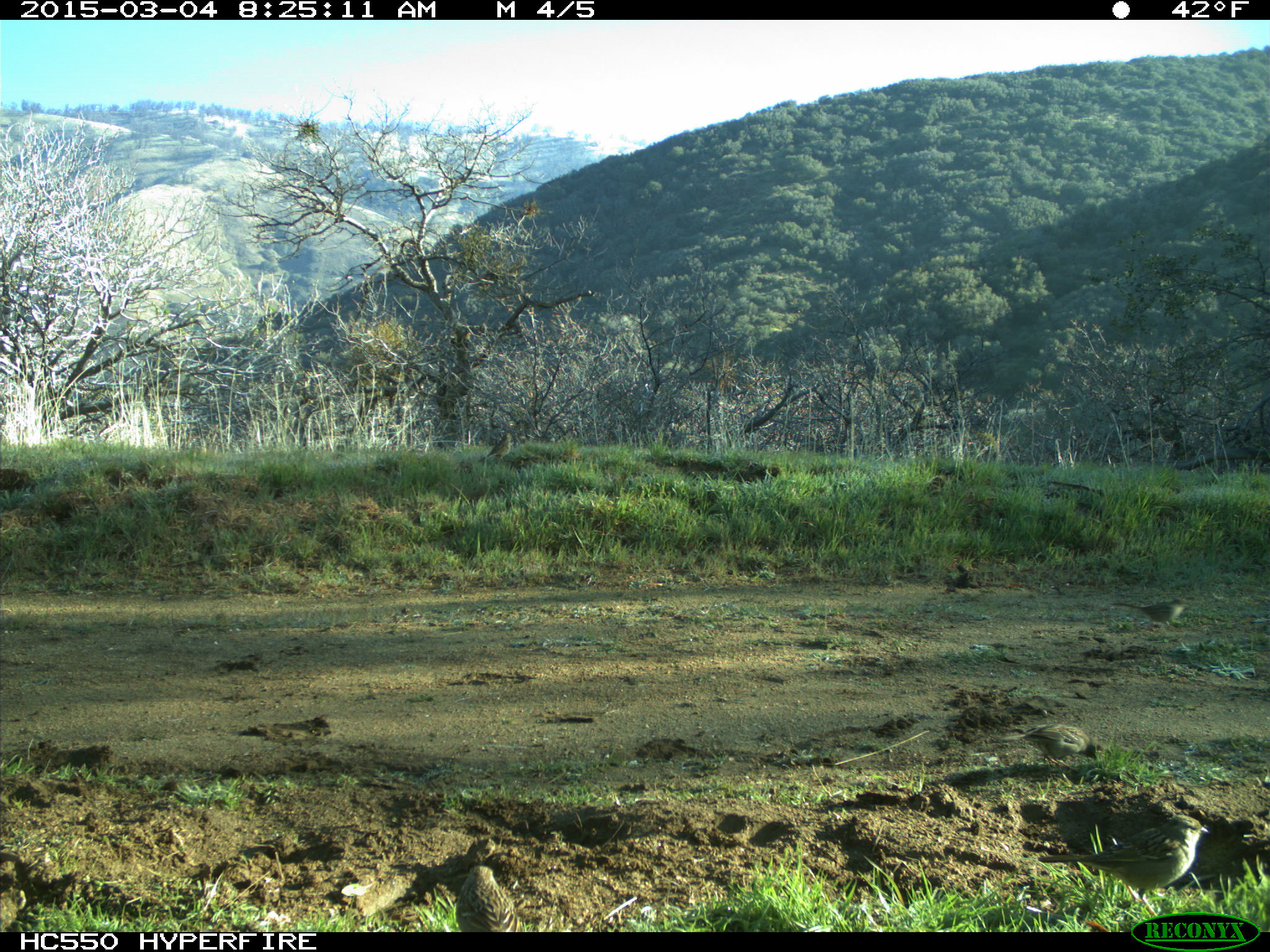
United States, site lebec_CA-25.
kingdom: Animalia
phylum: Chordata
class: Aves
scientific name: Aves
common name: birds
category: unidentified bird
Unidentified bird (birds) (Aves).